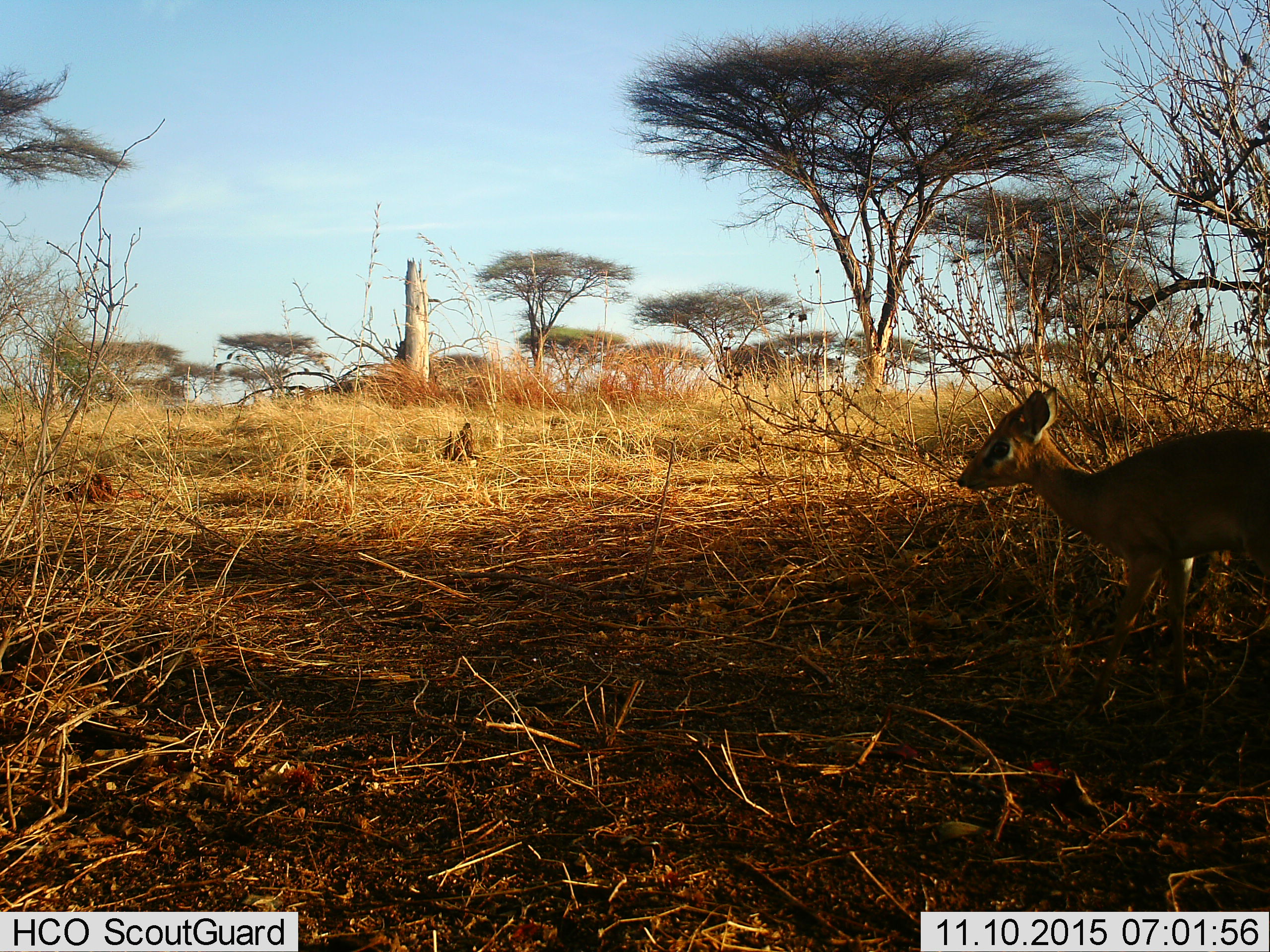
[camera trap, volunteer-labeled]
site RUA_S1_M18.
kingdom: Animalia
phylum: Chordata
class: Mammalia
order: Artiodactyla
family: Bovidae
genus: Madoqua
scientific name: Madoqua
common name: dik-dik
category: dikdik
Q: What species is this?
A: Dikdik (dik-dik) (Madoqua).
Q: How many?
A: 1.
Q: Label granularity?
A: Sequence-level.